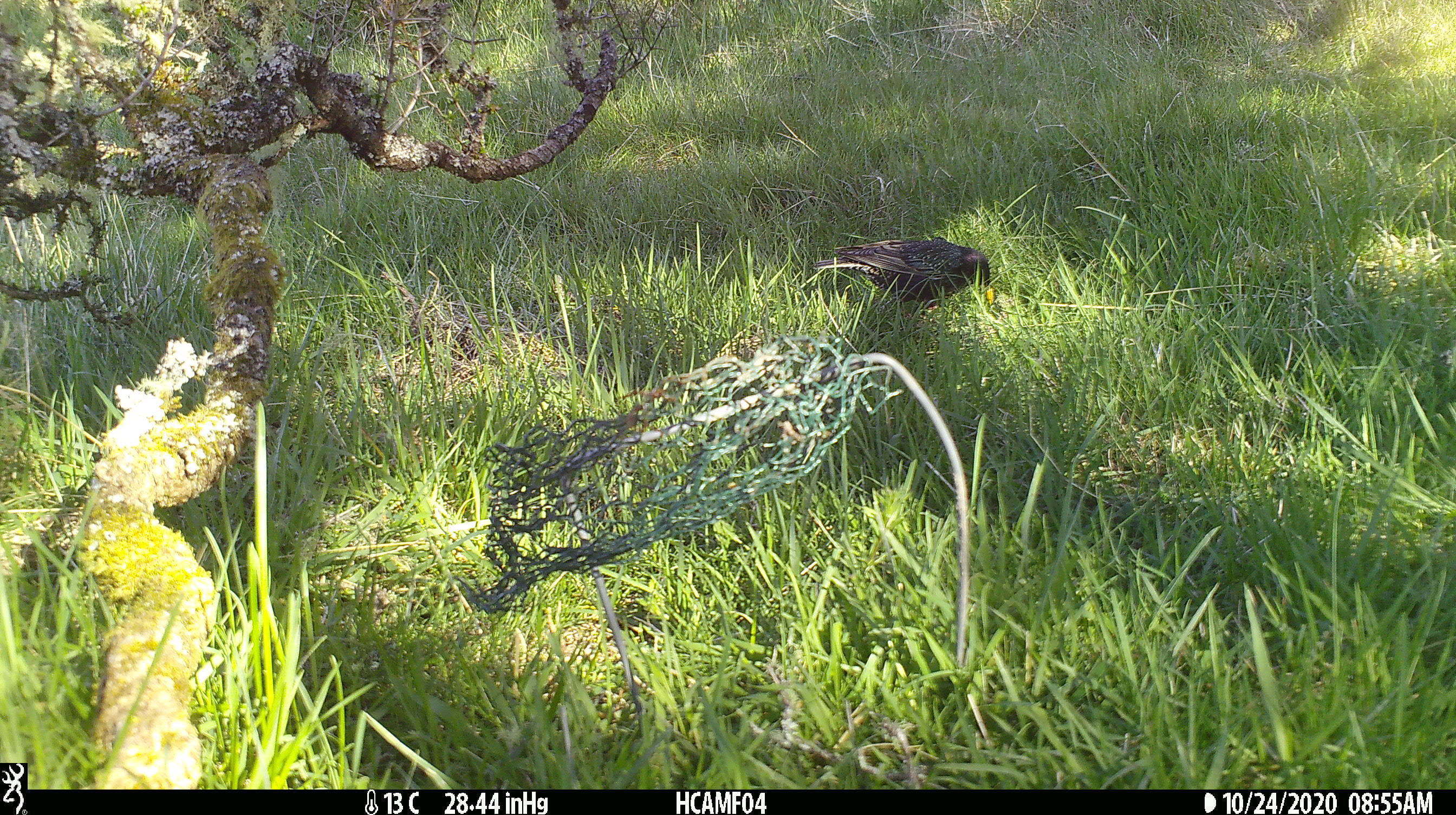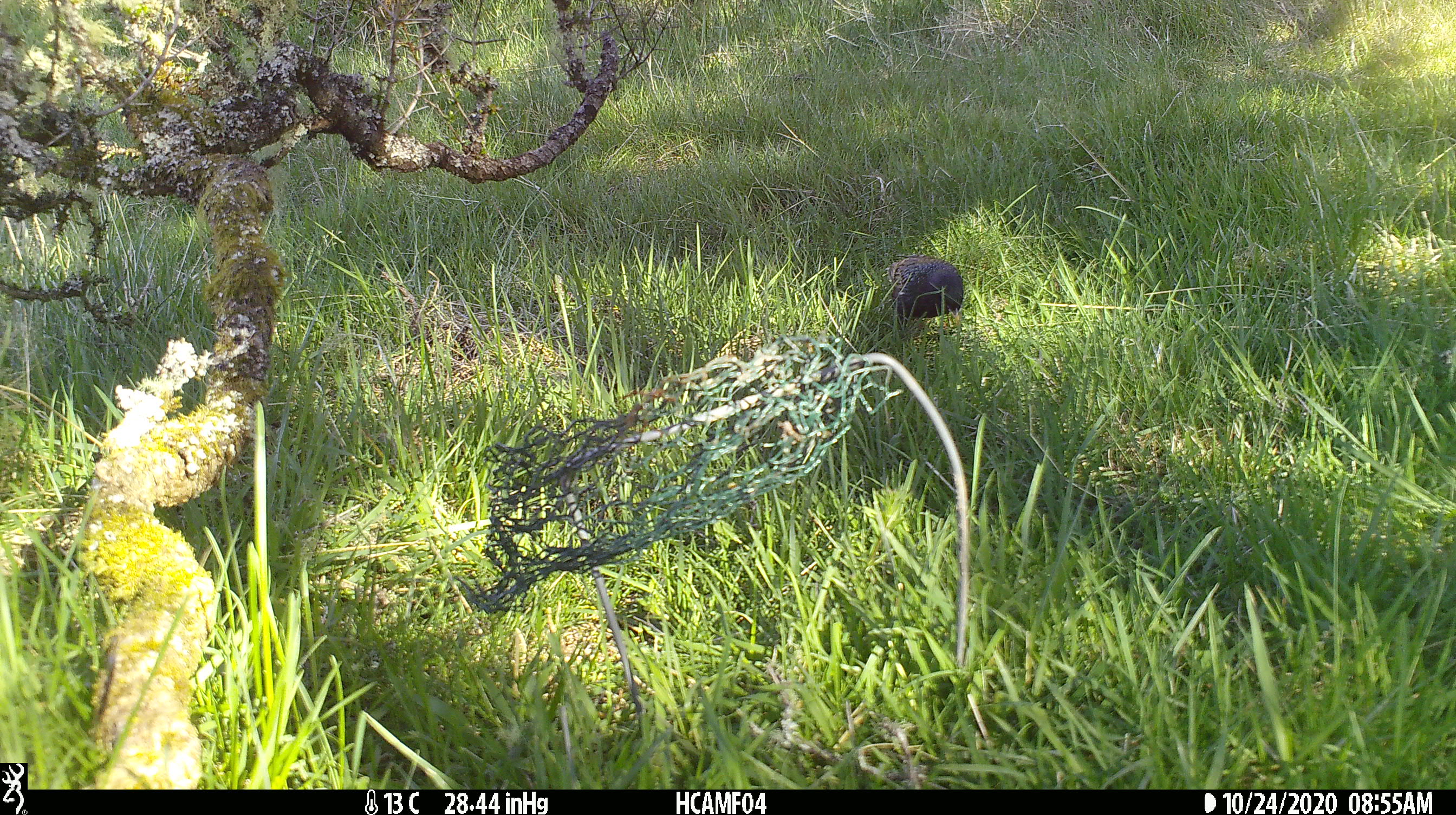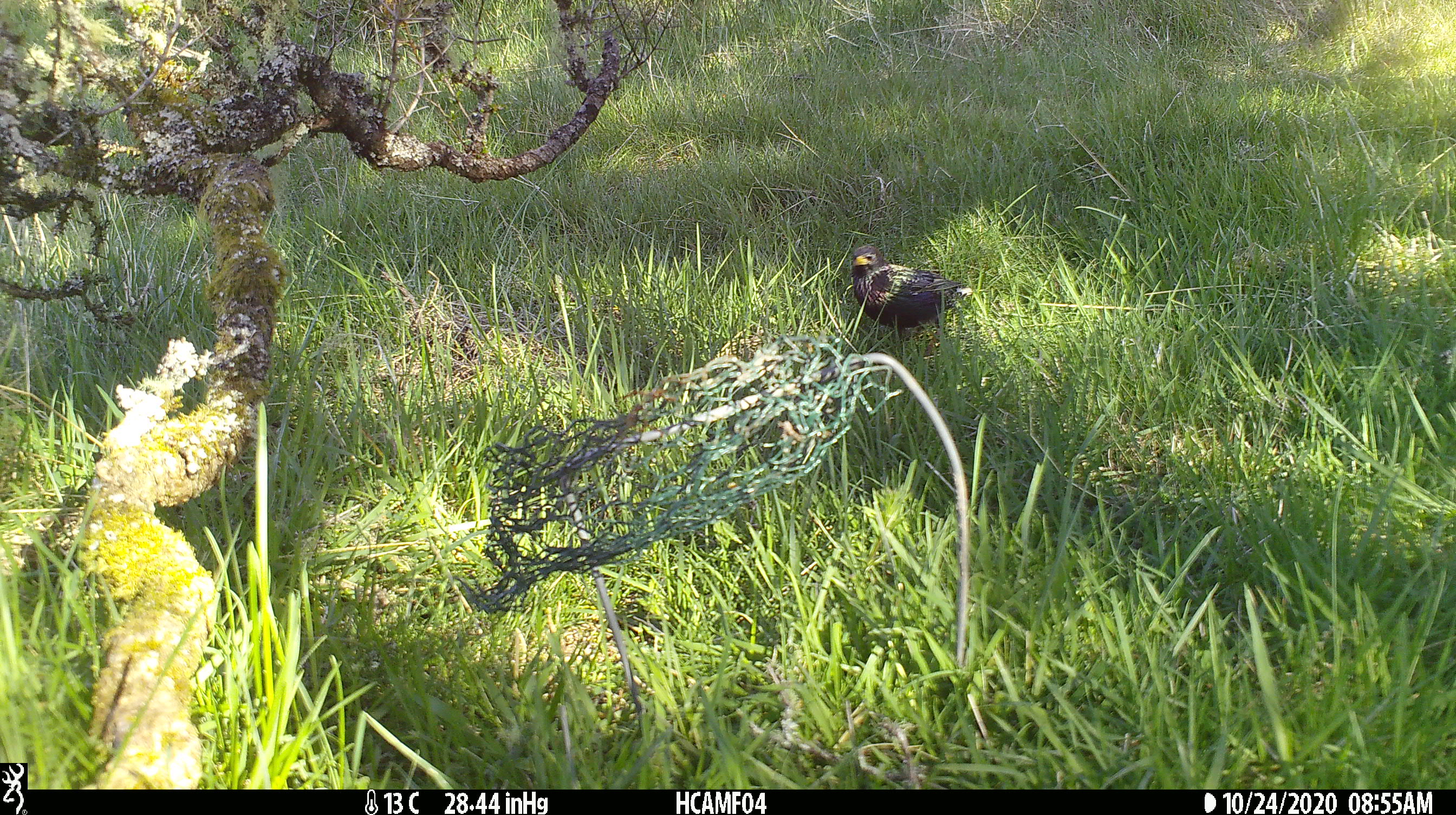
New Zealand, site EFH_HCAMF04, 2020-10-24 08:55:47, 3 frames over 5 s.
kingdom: Animalia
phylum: Chordata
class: Aves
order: Passeriformes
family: Sturnidae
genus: Sturnus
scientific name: Sturnus vulgaris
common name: european starling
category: starling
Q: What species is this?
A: Starling (european starling) (Sturnus vulgaris).